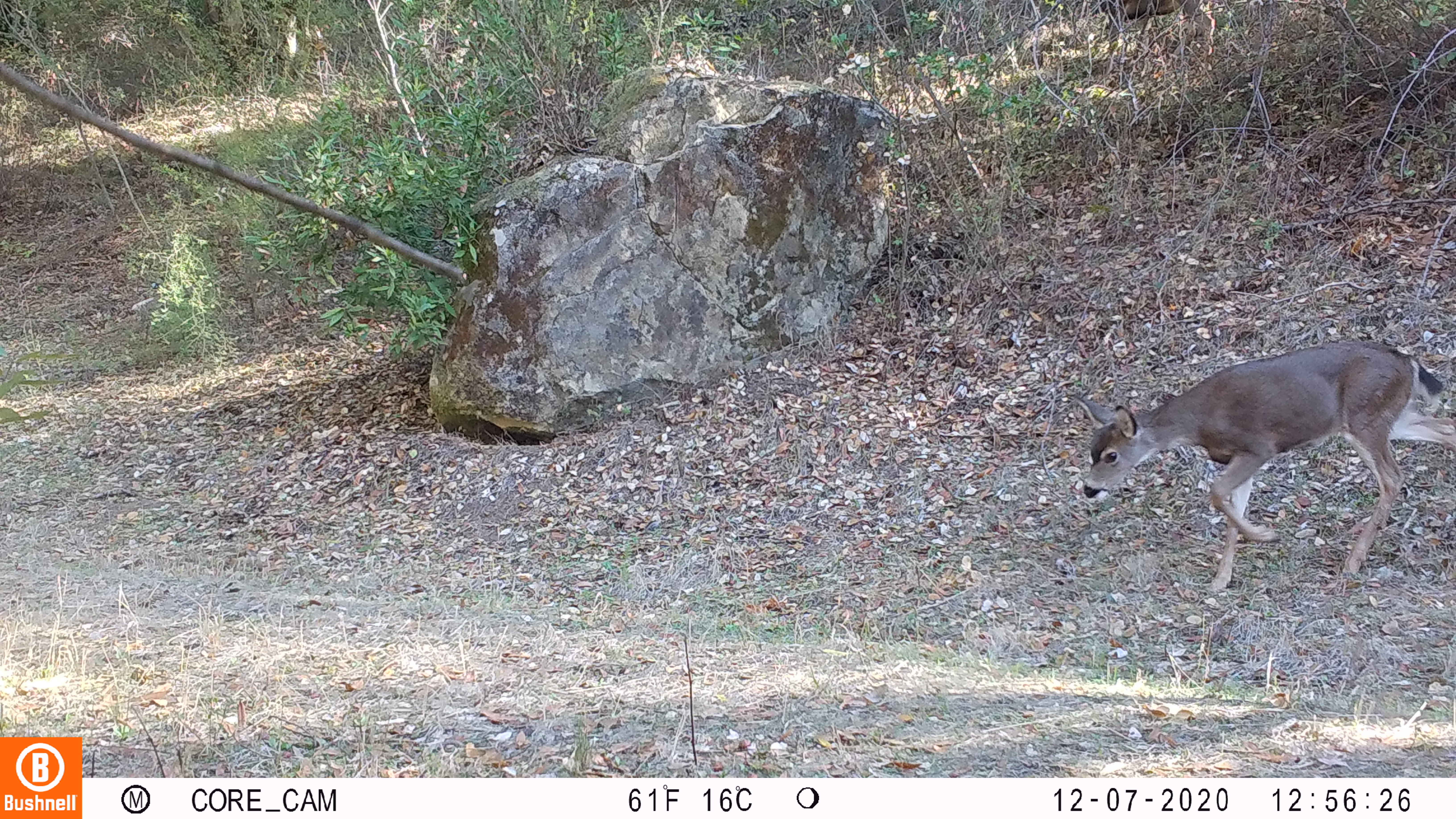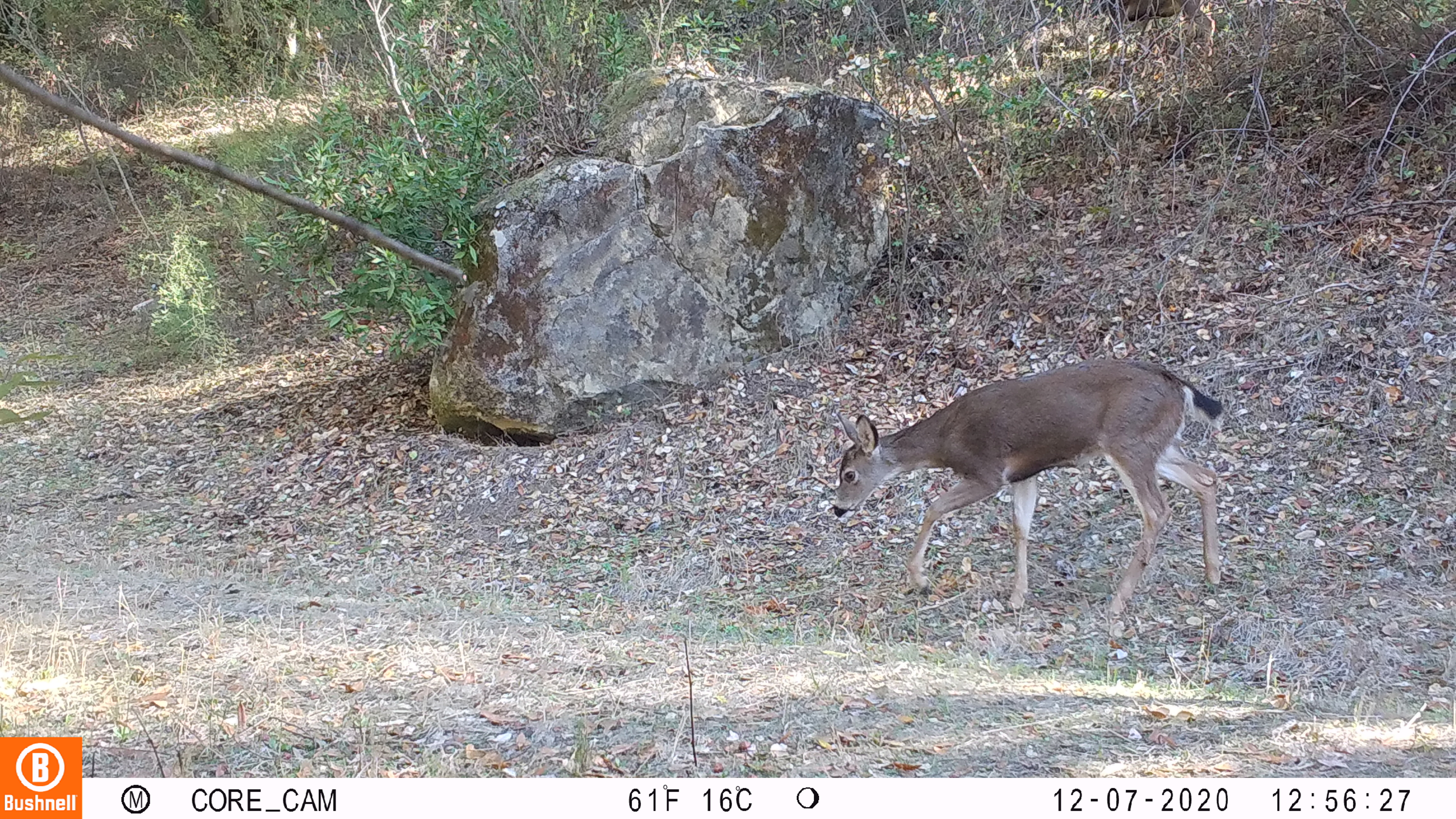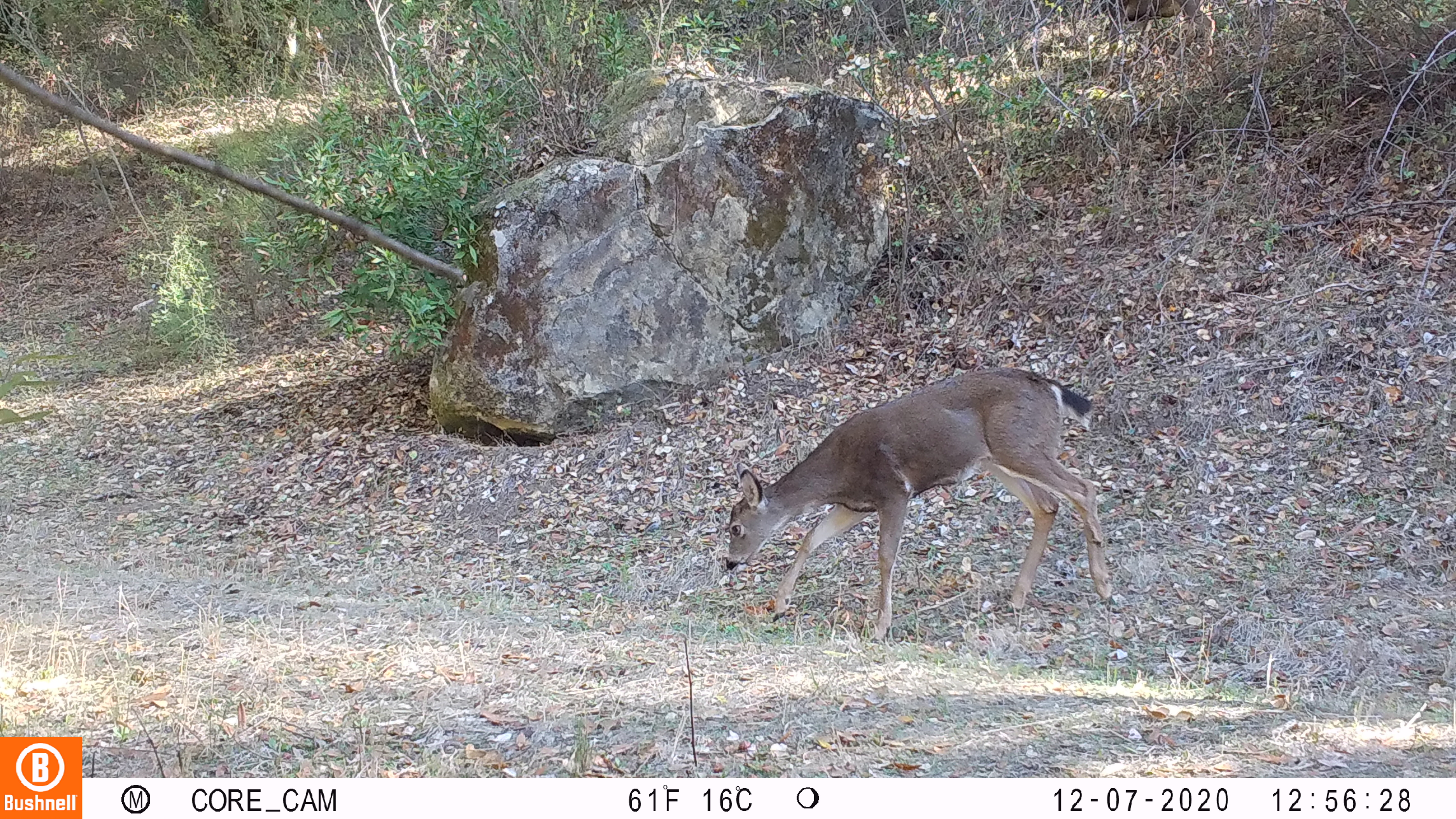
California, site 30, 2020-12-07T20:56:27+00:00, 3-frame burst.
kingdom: Animalia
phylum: Chordata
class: Mammalia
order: Artiodactyla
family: Cervidae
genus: Odocoileus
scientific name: Odocoileus hemionus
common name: mule deer